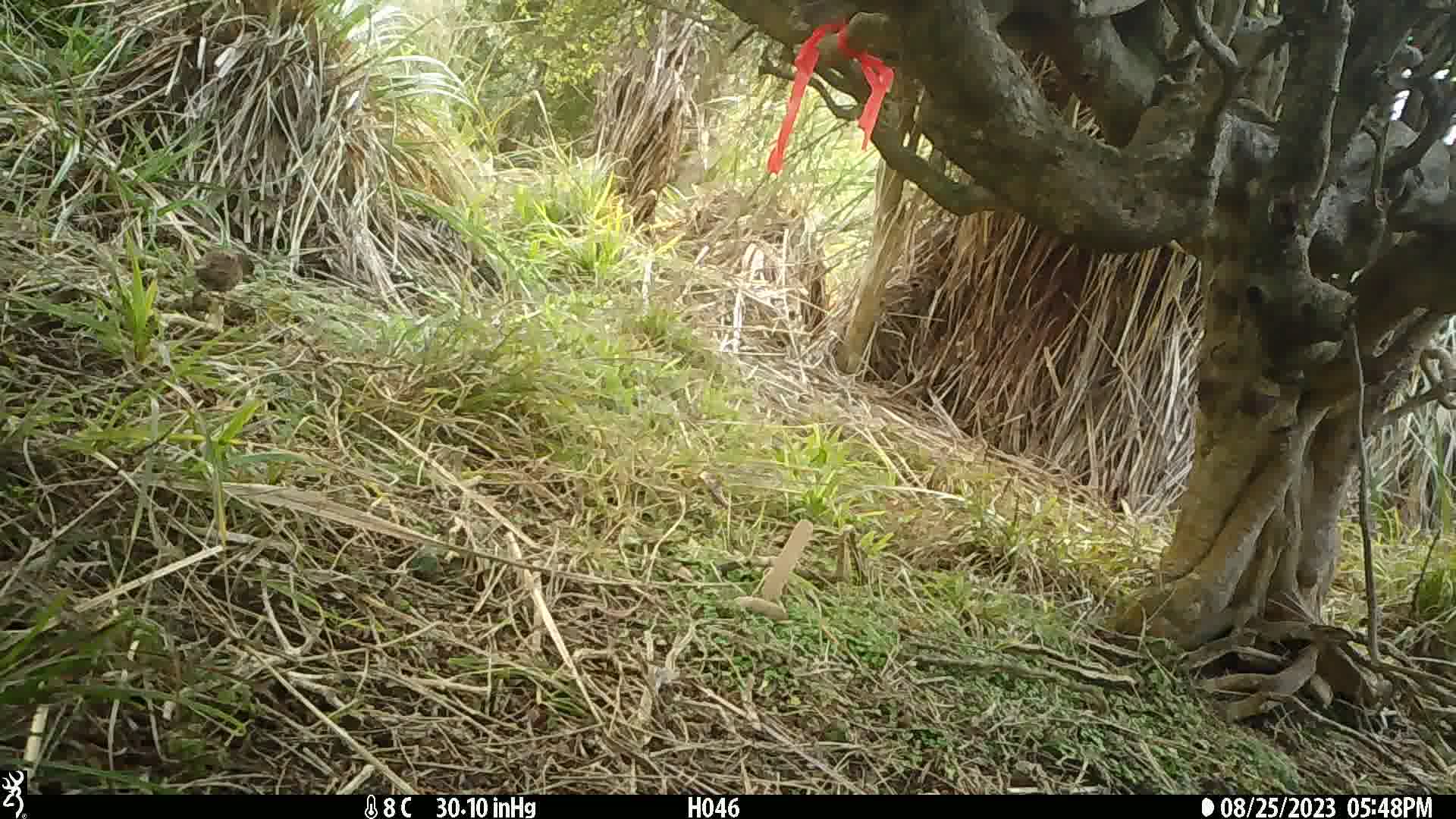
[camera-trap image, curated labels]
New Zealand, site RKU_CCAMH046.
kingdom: Animalia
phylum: Chordata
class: Aves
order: Passeriformes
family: Prunellidae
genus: Prunella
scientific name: Prunella modularis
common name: dunnock